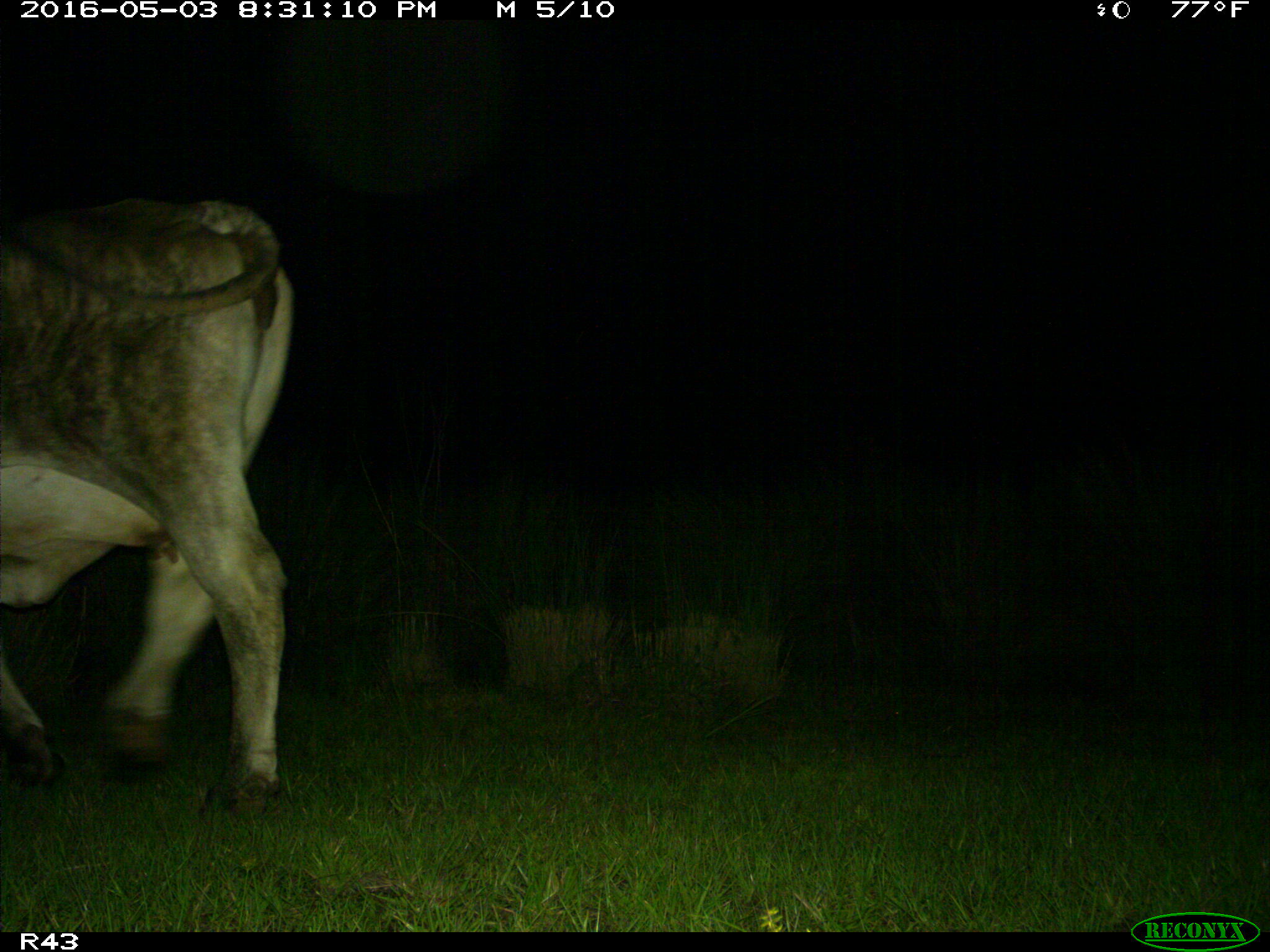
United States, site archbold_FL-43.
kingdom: Animalia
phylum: Chordata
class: Mammalia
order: Artiodactyla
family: Bovidae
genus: Bos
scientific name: Bos taurus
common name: domestic cow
Bos taurus (domestic cow).